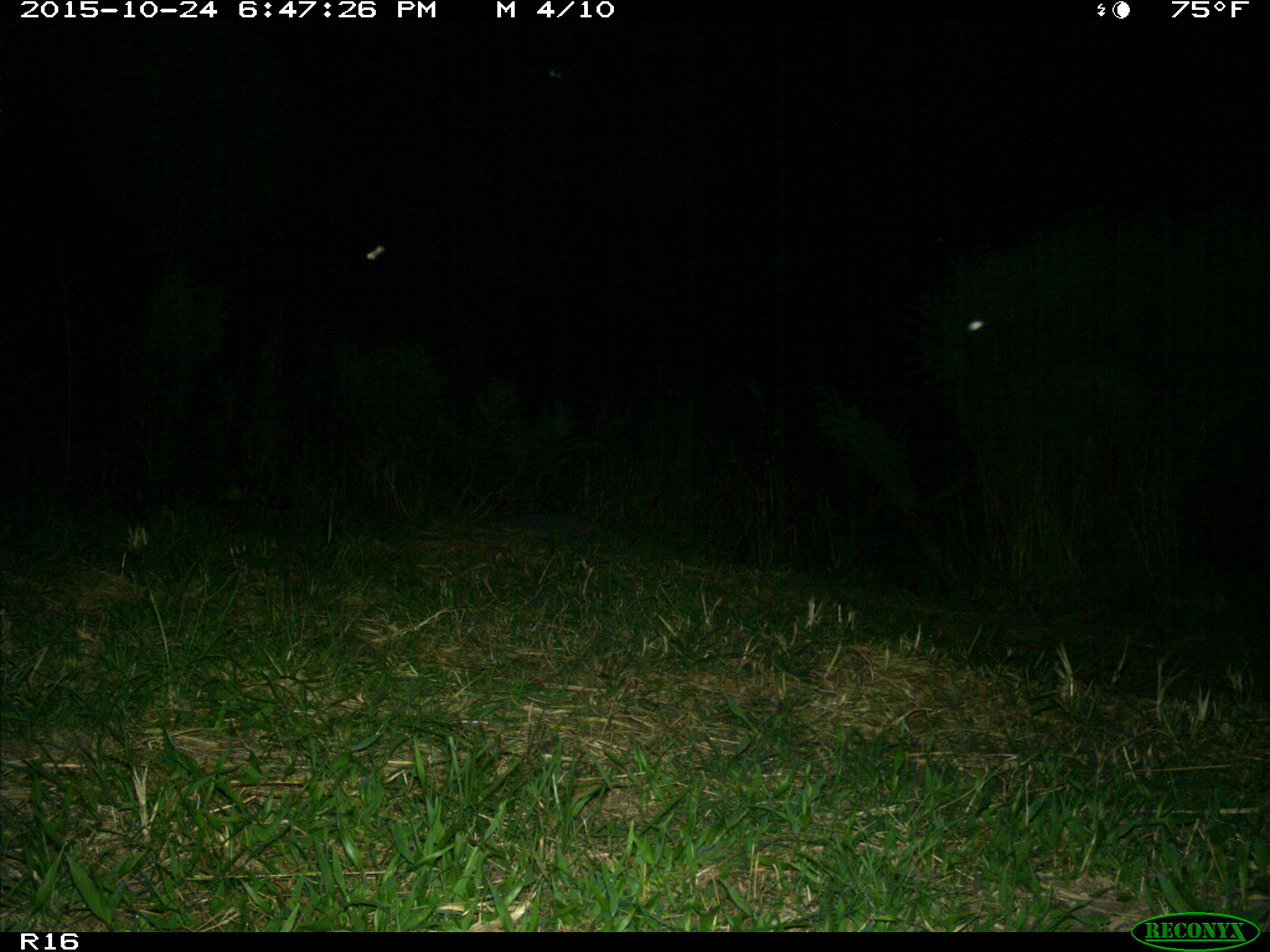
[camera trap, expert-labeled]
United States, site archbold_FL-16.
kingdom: Animalia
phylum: Chordata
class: Mammalia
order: Carnivora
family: Procyonidae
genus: Procyon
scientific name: Procyon lotor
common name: common raccoon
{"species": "Procyon lotor (common raccoon)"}